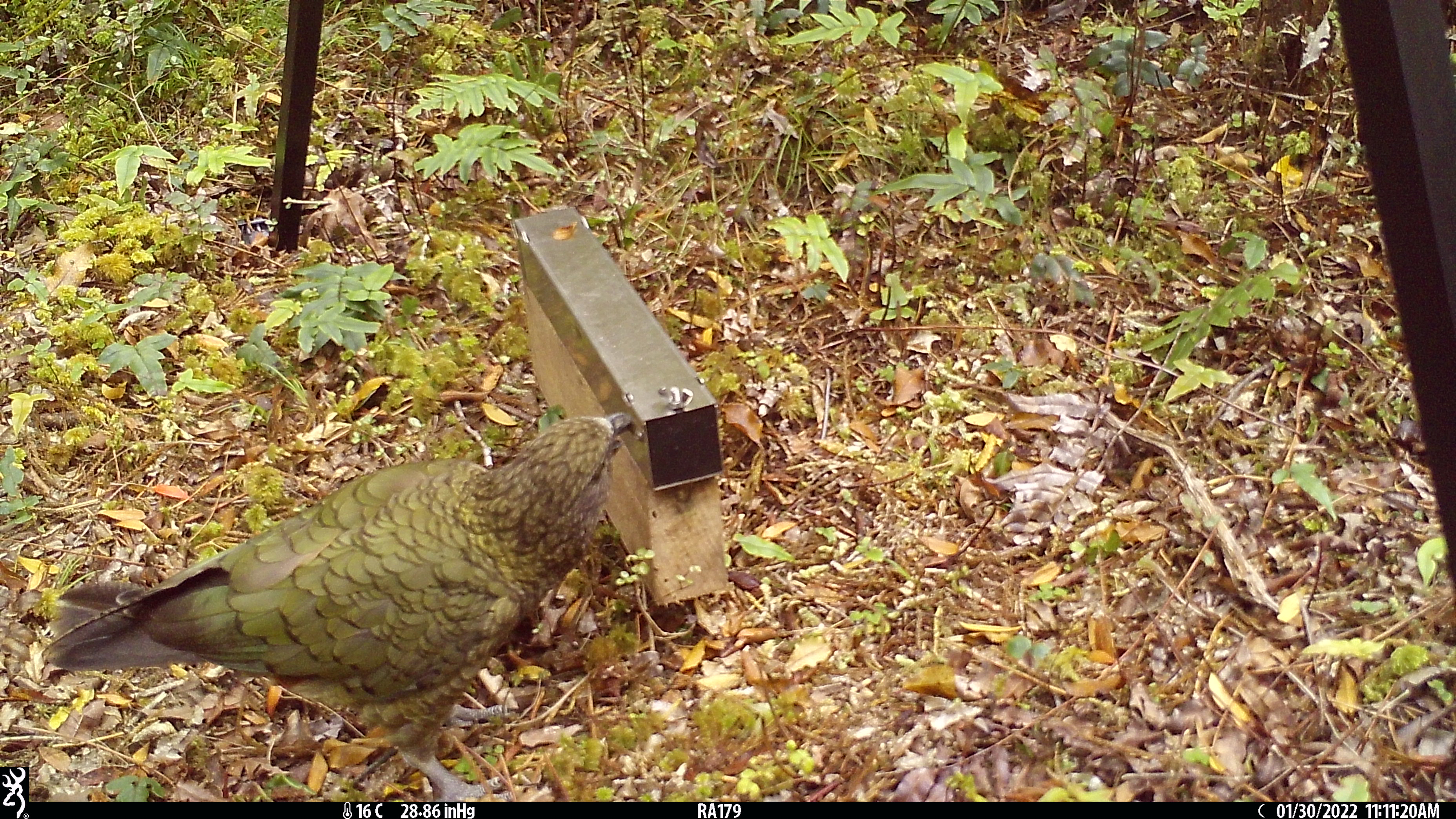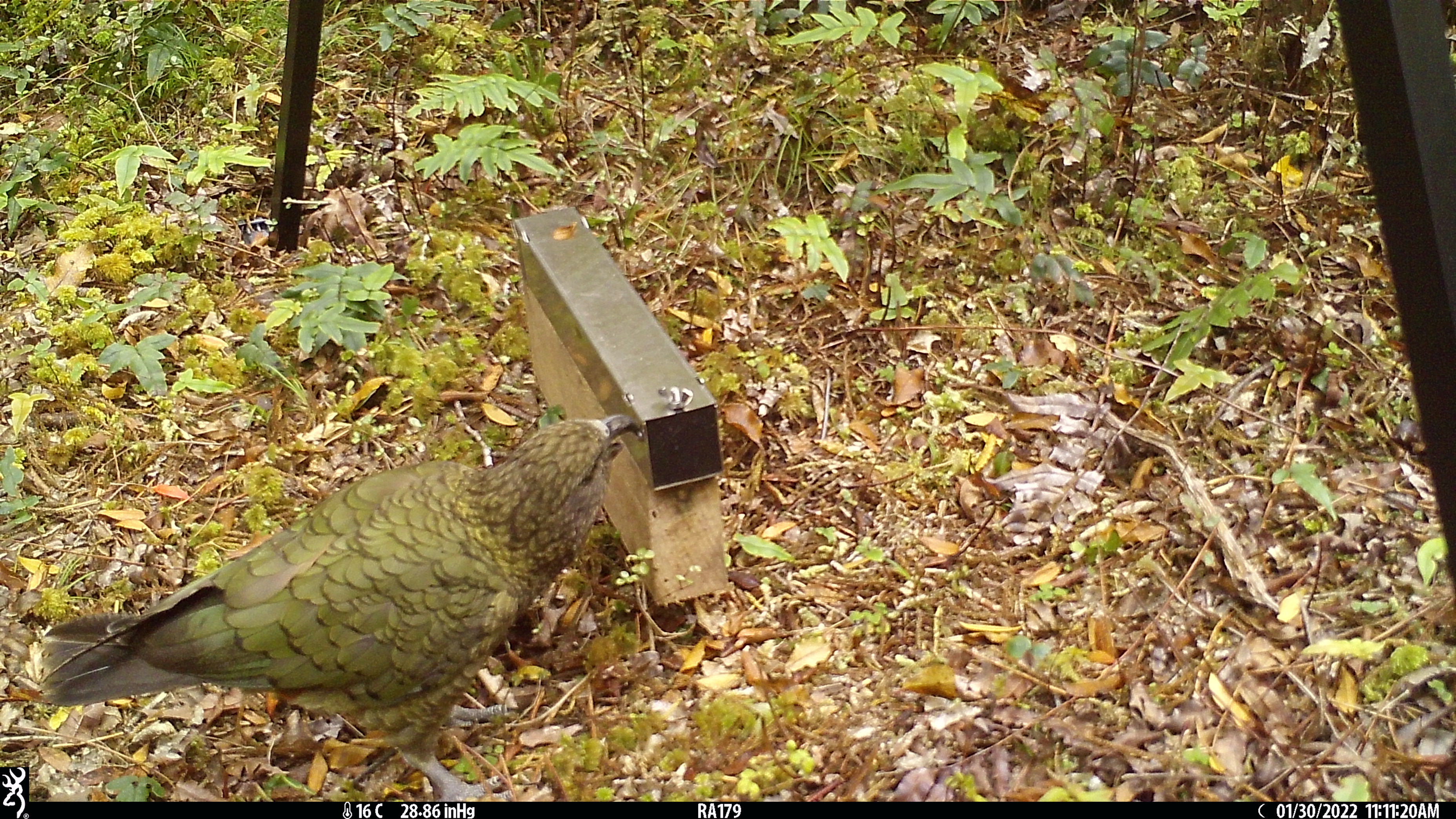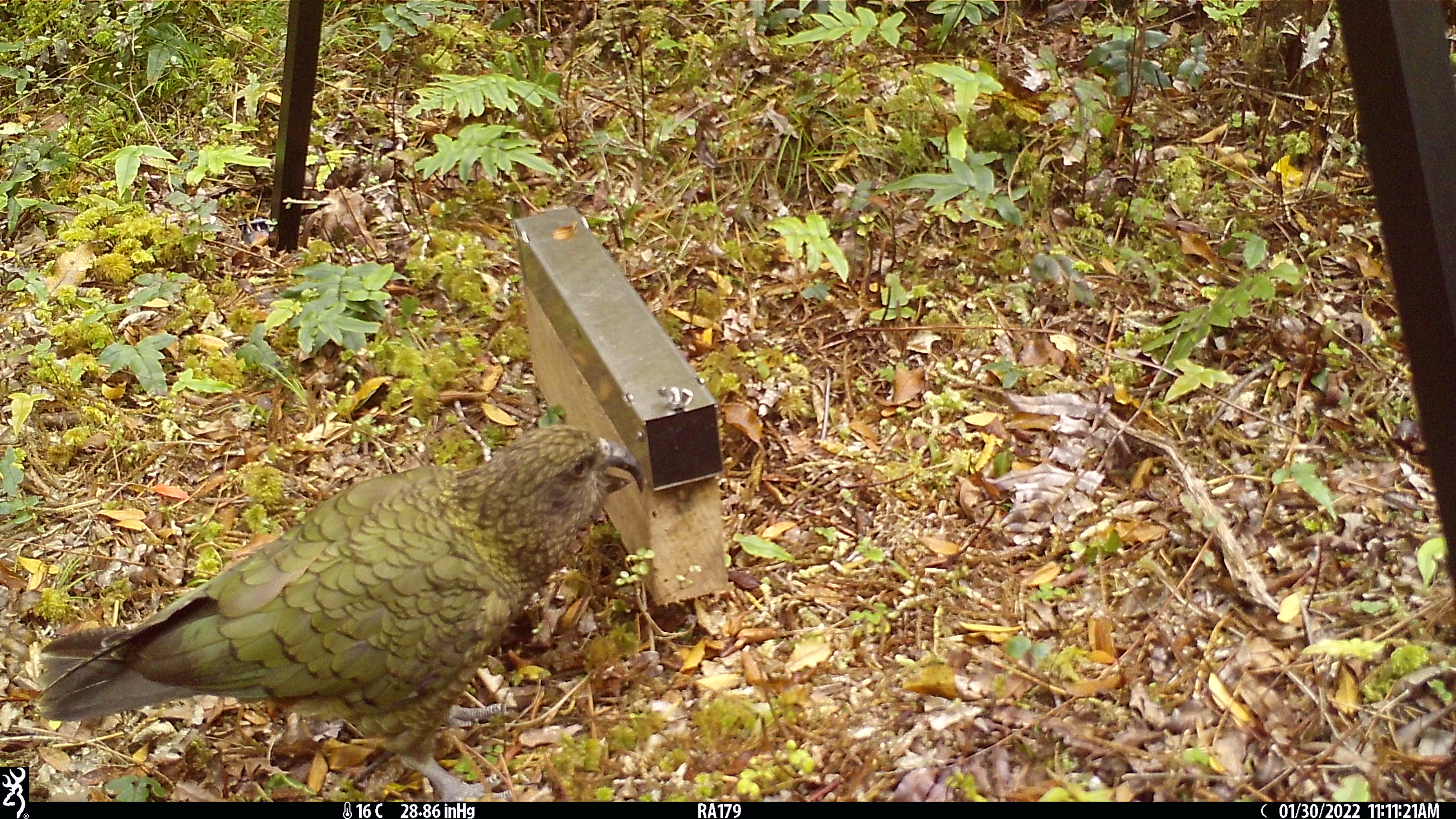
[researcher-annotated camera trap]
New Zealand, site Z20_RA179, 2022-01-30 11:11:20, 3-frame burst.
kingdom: Animalia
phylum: Chordata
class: Aves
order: Psittaciformes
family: Strigopidae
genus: Nestor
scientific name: Nestor notabilis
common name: kea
Kea (Nestor notabilis).